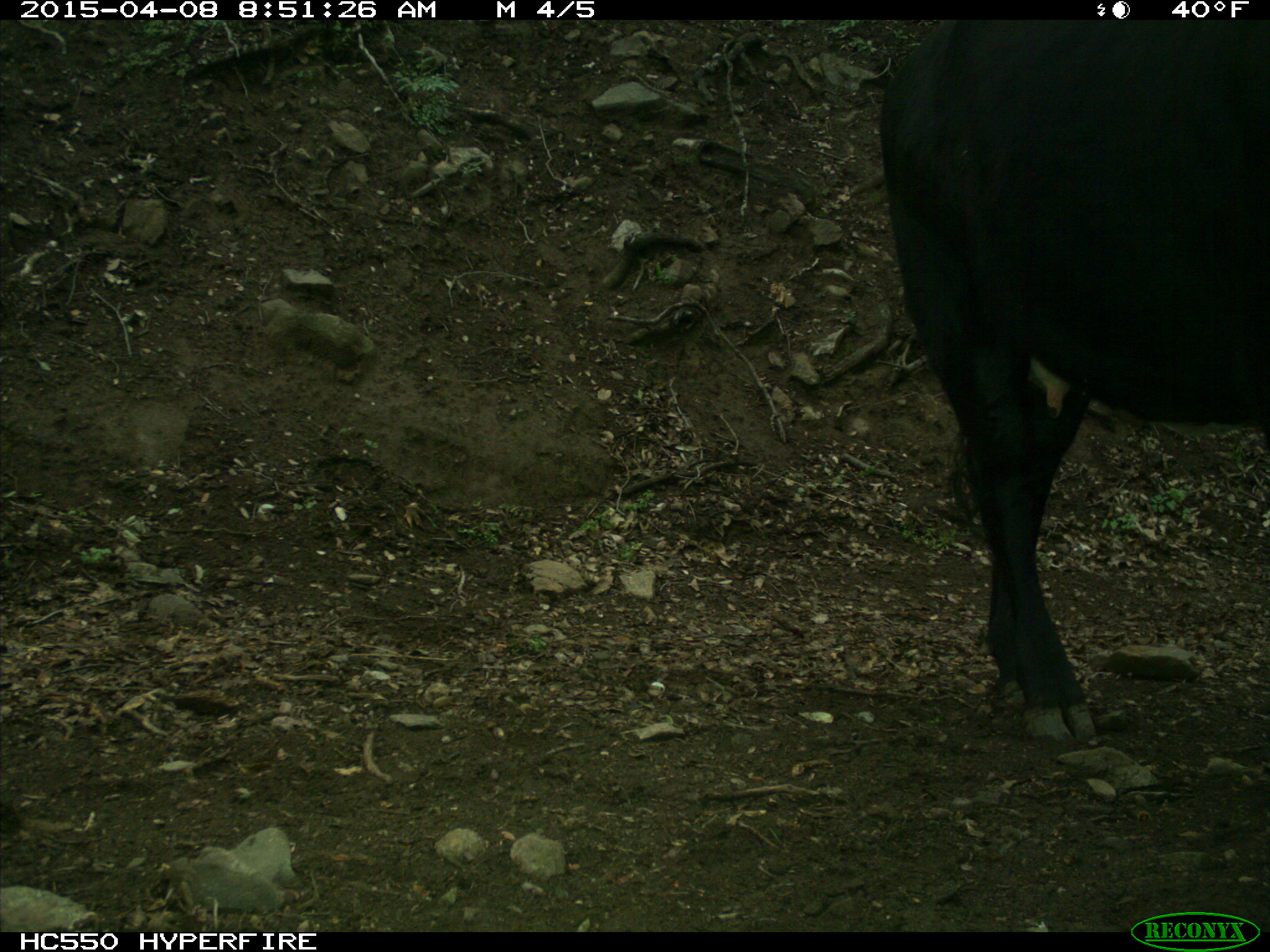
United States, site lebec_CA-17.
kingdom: Animalia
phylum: Chordata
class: Mammalia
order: Artiodactyla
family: Bovidae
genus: Bos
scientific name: Bos taurus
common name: domestic cow